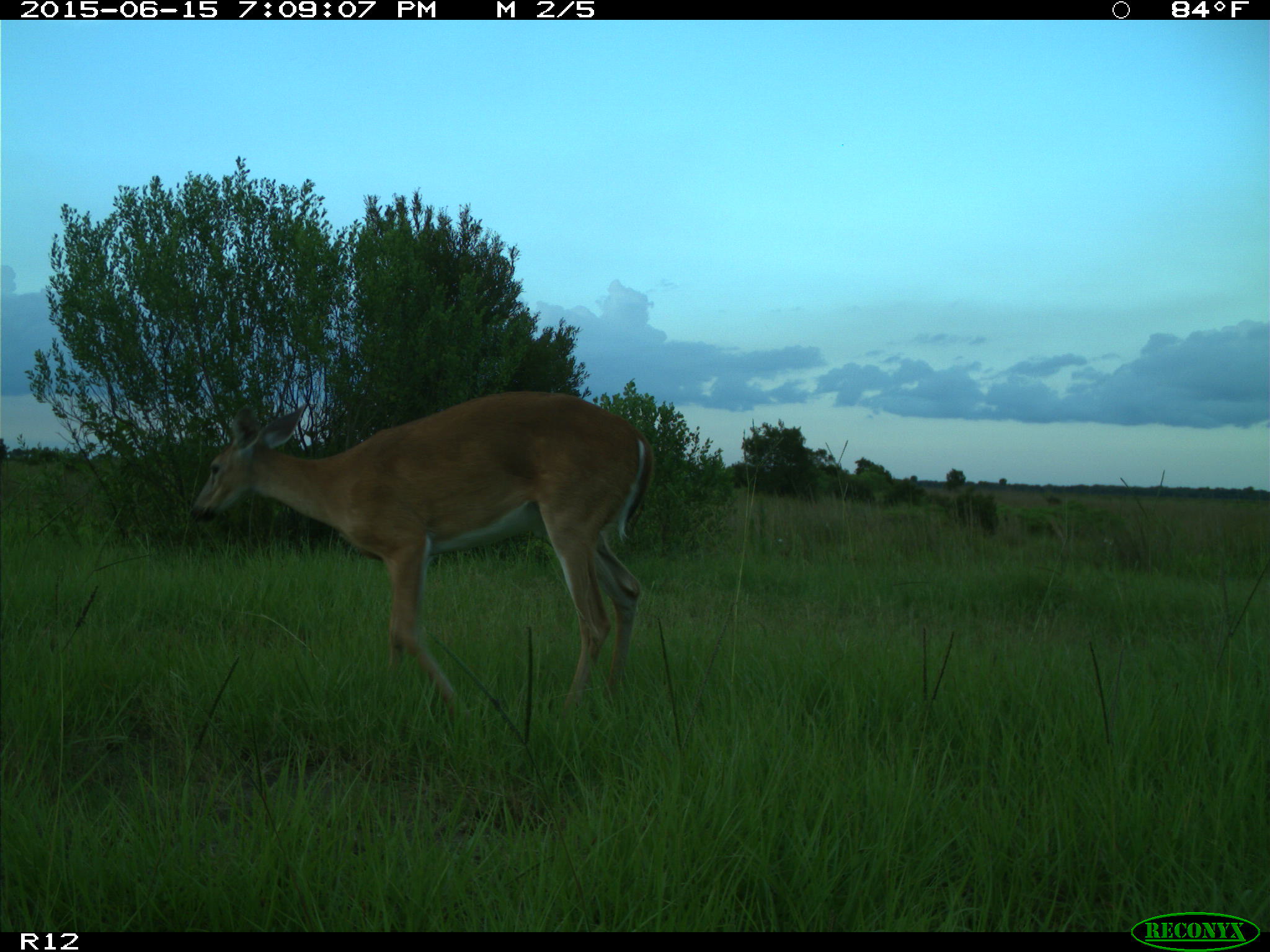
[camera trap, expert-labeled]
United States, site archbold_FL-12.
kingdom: Animalia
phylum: Chordata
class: Mammalia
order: Artiodactyla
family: Cervidae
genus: Odocoileus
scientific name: Odocoileus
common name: deer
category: unidentified deer